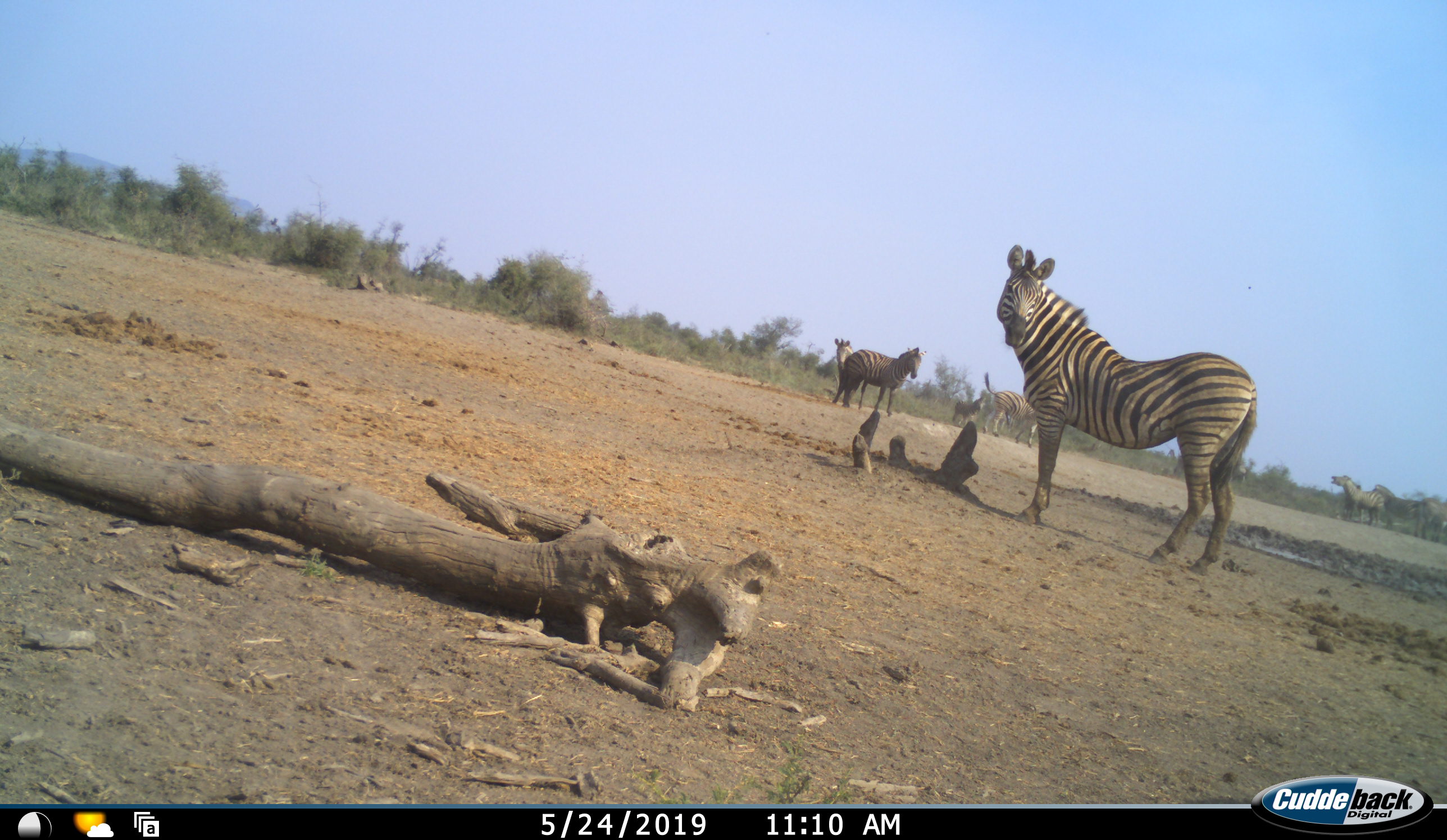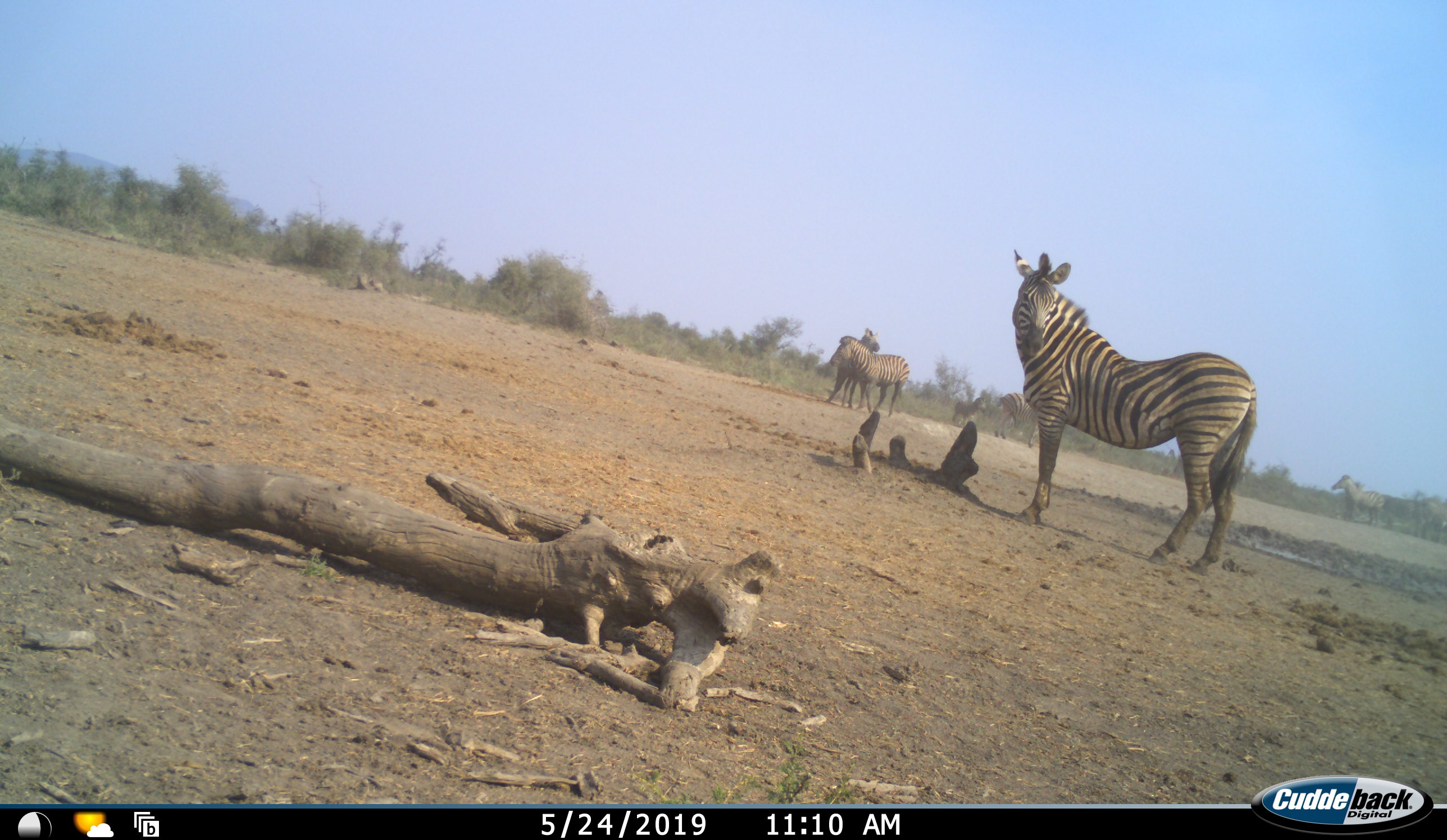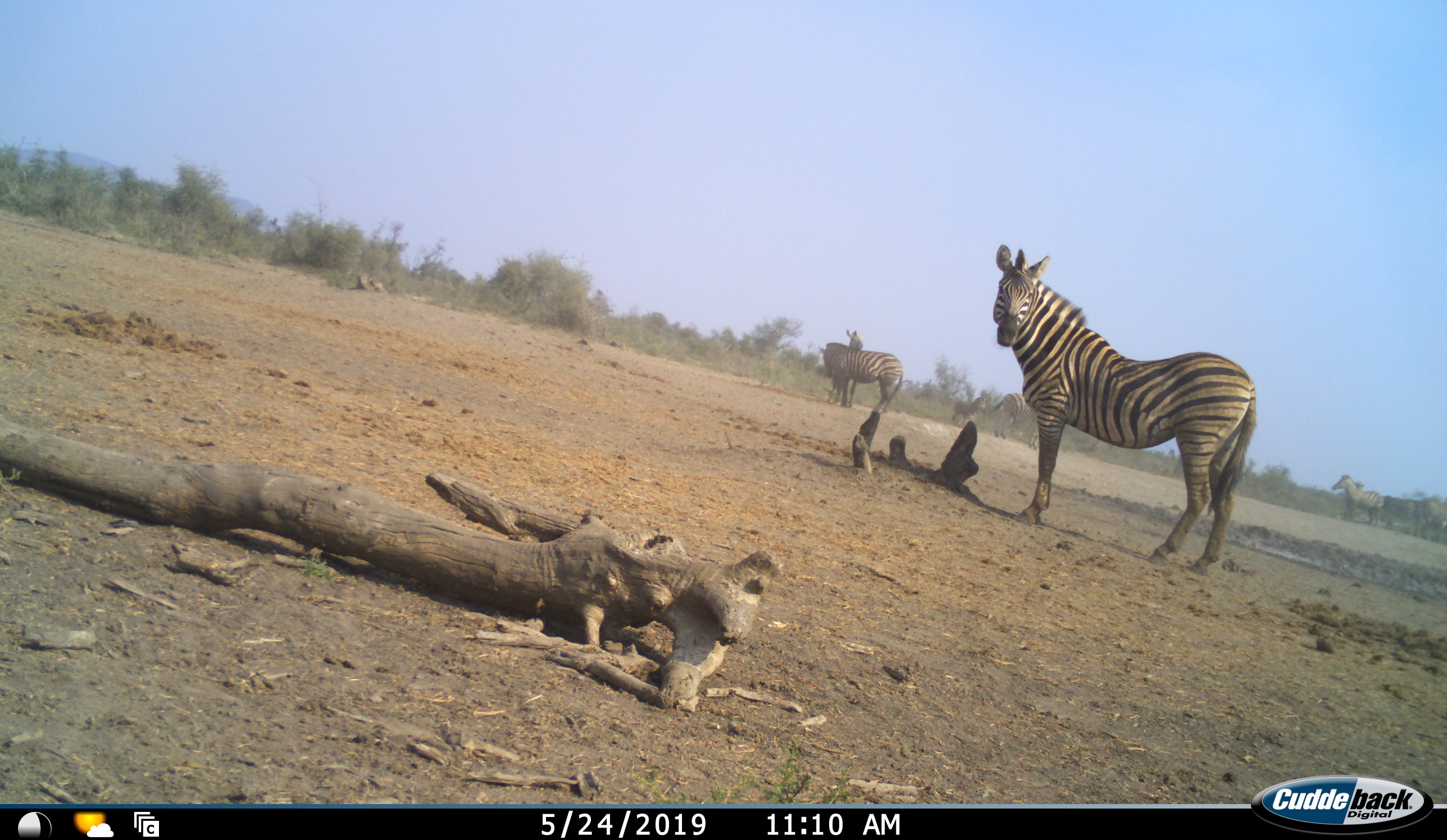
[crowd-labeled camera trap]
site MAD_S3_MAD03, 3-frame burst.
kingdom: Animalia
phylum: Chordata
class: Mammalia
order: Perissodactyla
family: Equidae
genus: Equus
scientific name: Equus quagga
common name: plains zebra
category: zebraplains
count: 7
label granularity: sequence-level